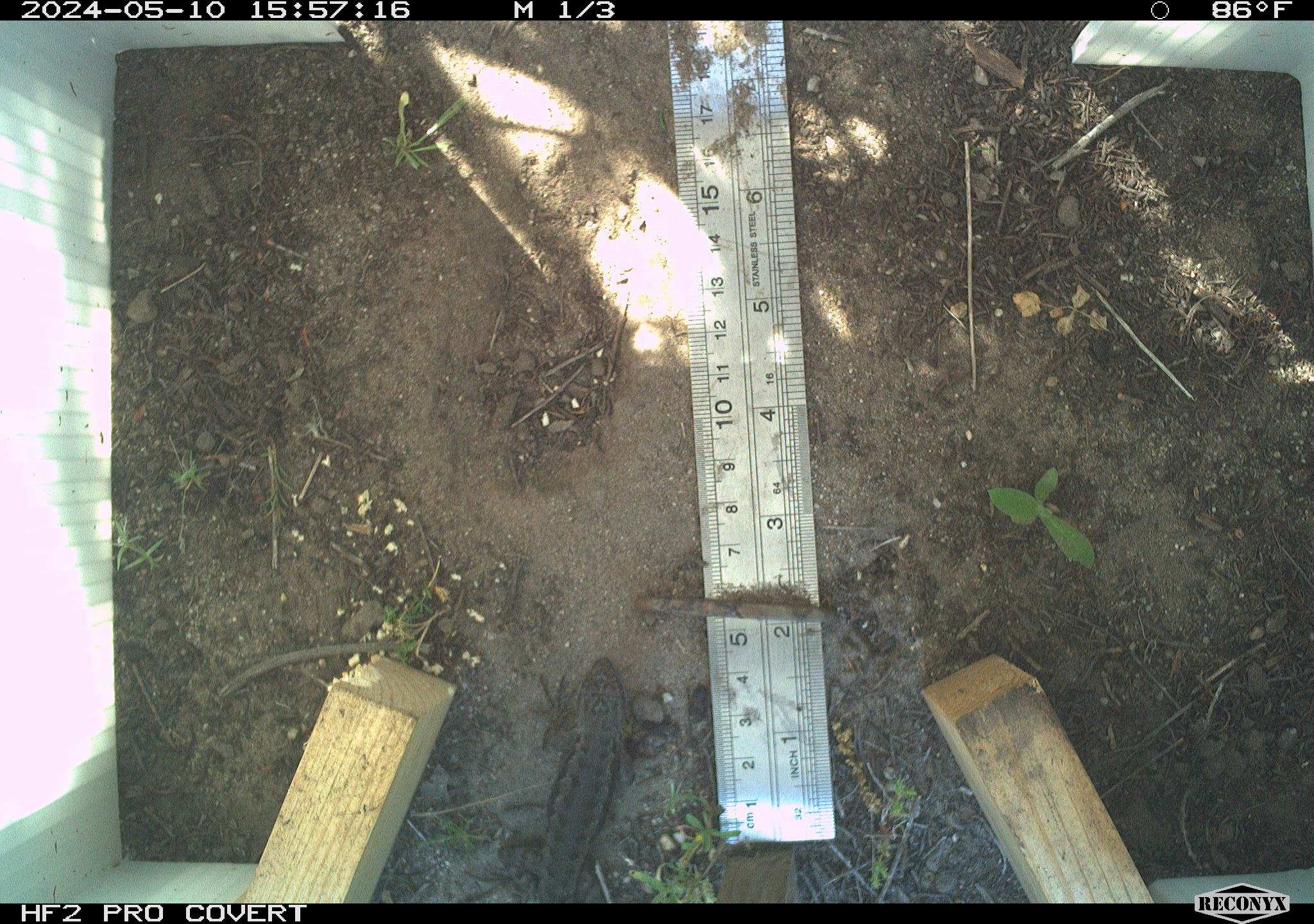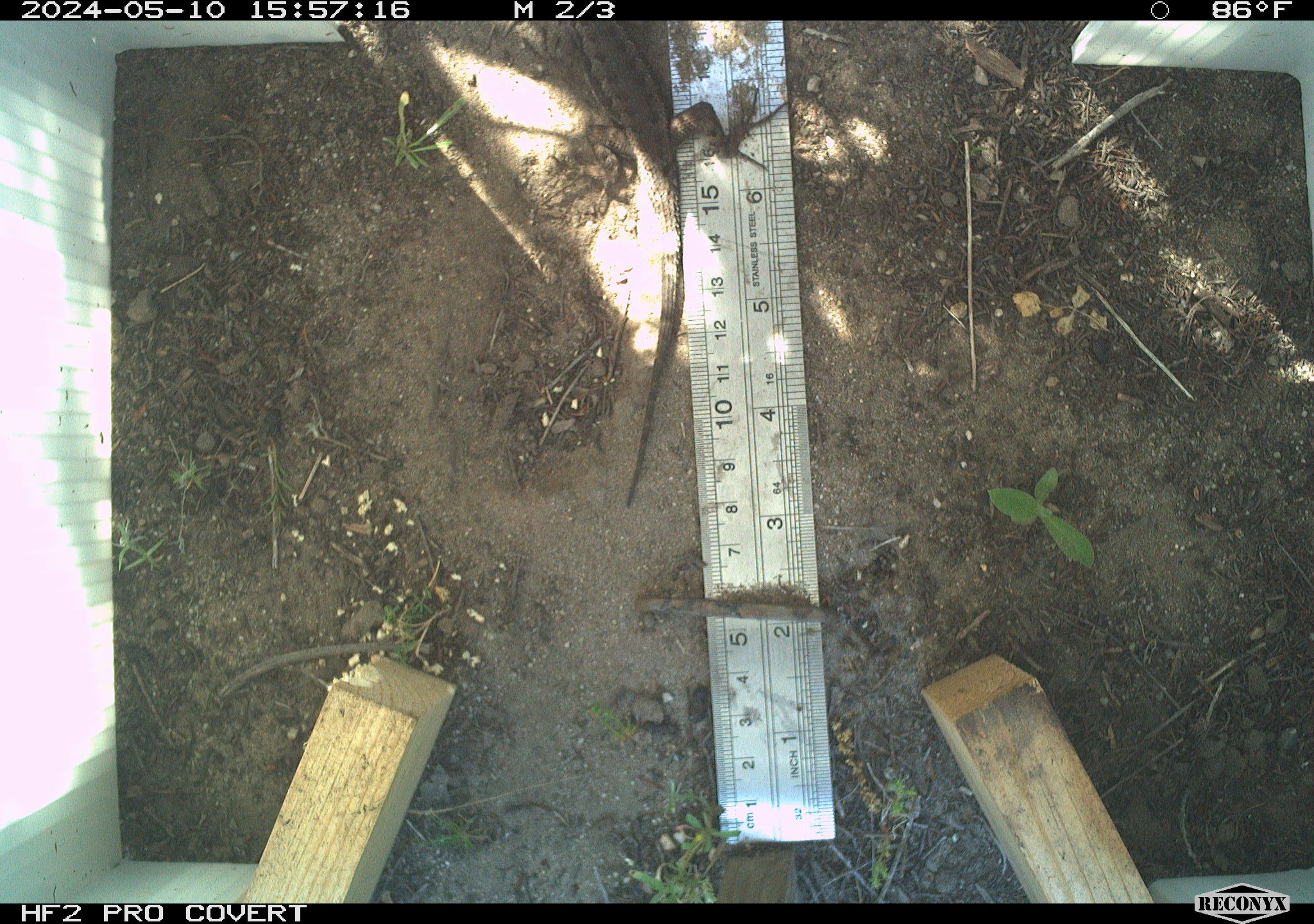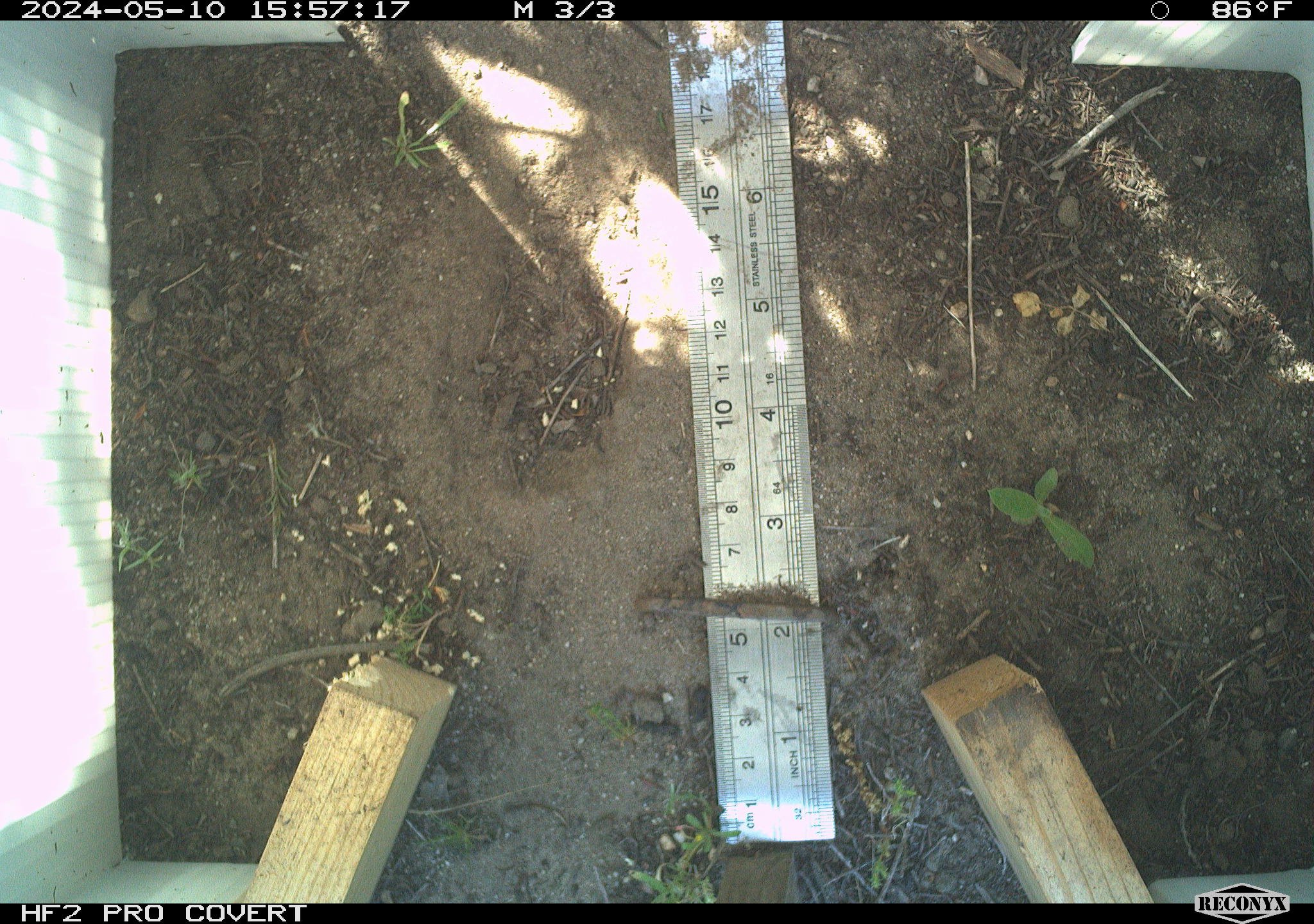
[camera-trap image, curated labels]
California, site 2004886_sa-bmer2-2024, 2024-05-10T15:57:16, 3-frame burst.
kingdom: Animalia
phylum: Chordata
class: Reptilia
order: Squamata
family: Phrynosomatidae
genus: Sceloporus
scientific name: Sceloporus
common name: spiny lizards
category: sceloporus species